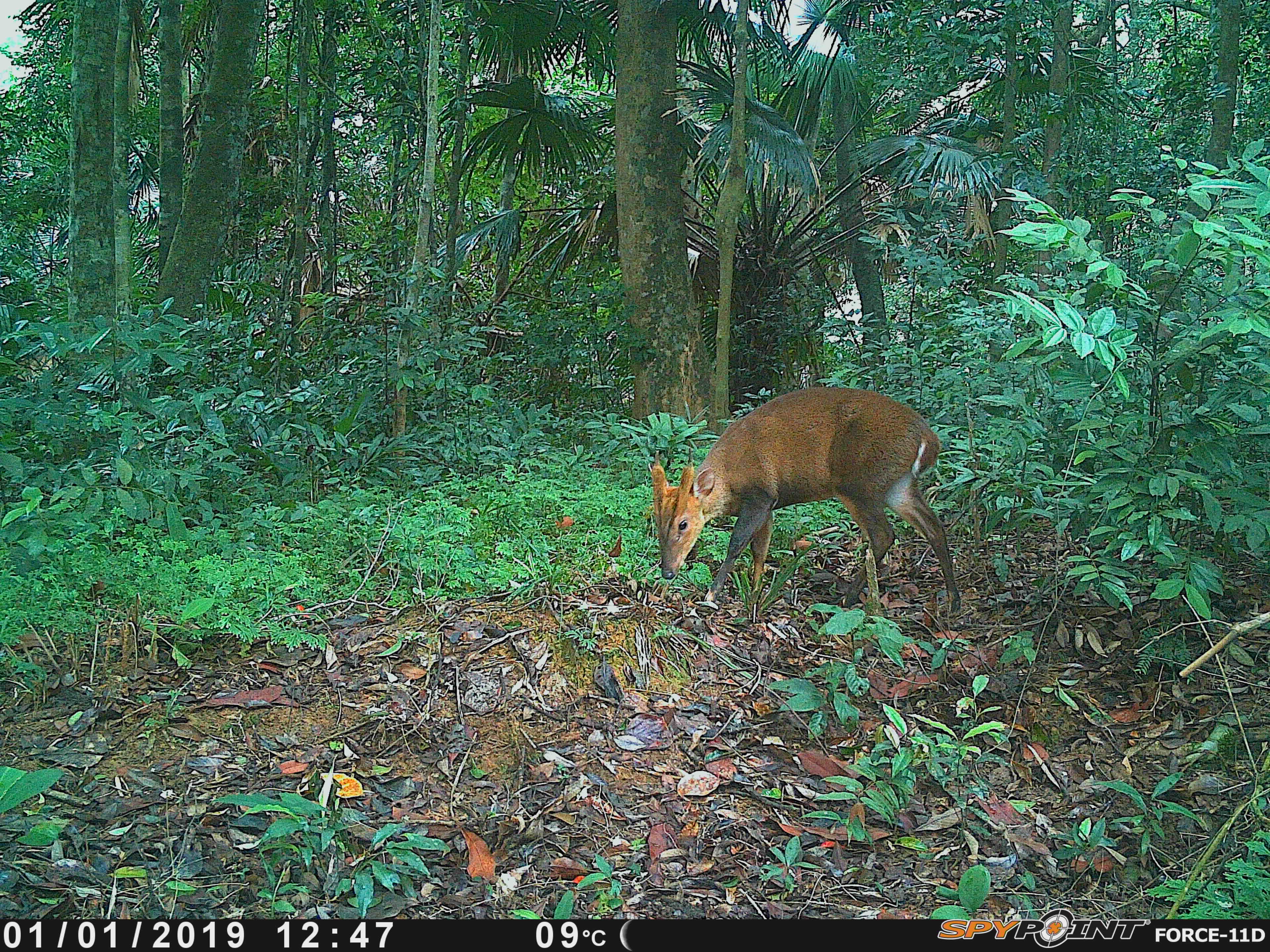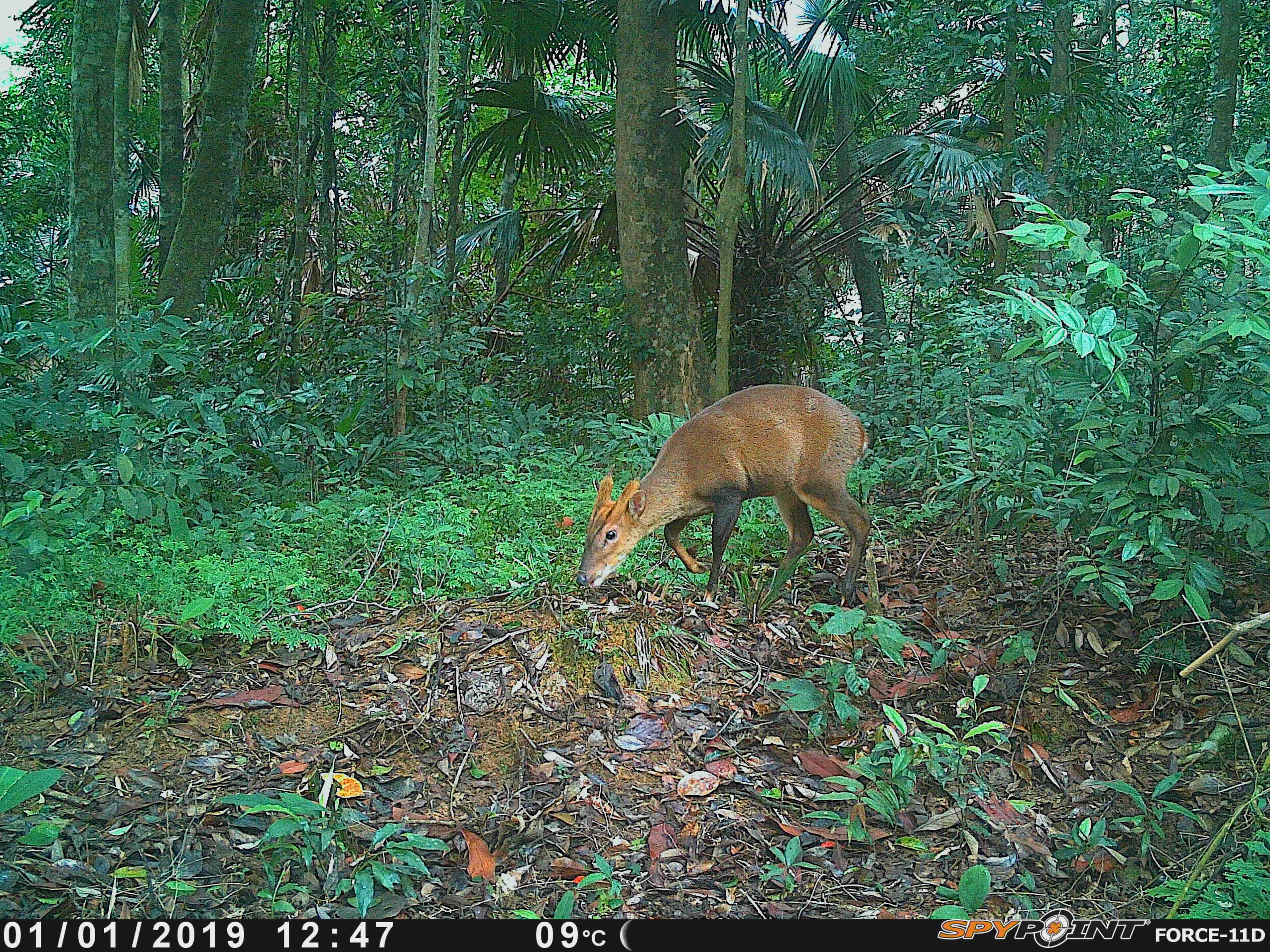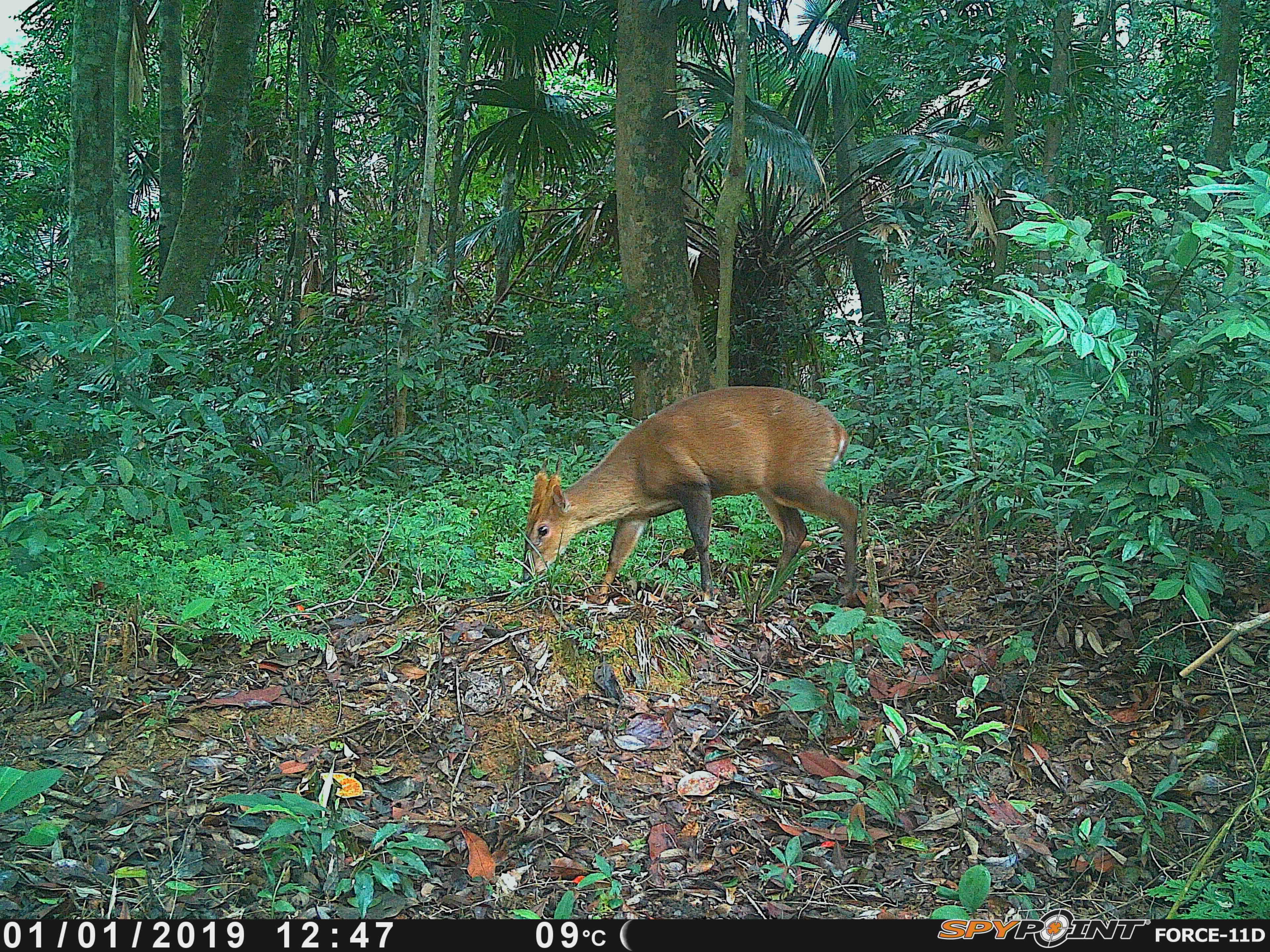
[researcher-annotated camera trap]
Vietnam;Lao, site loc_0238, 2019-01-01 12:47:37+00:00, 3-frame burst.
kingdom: Animalia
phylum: Chordata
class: Mammalia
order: Artiodactyla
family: Cervidae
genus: Muntiacus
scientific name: Muntiacus vuquangensis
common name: large-antlered muntjac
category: large antlered muntjac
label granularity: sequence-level